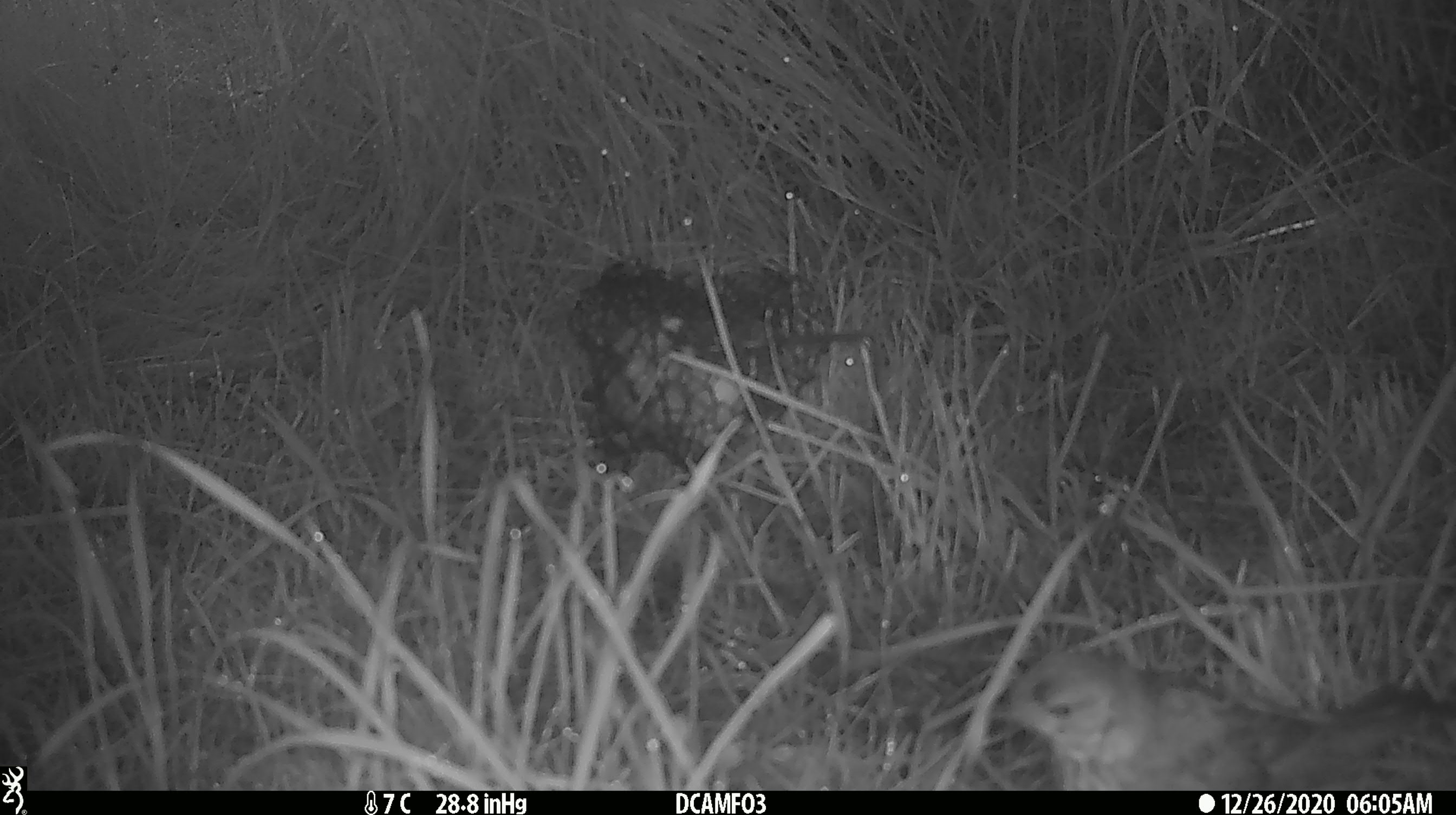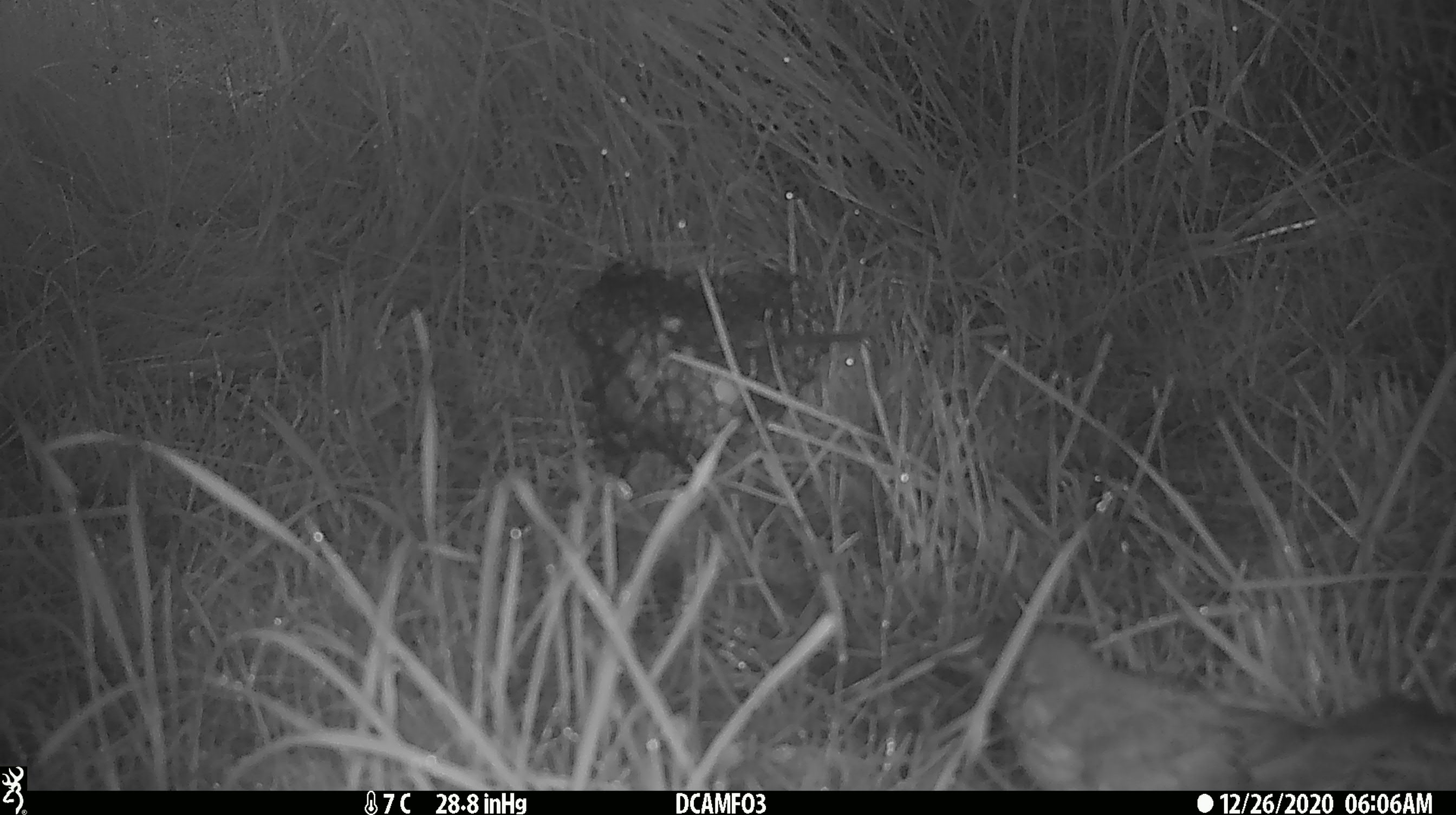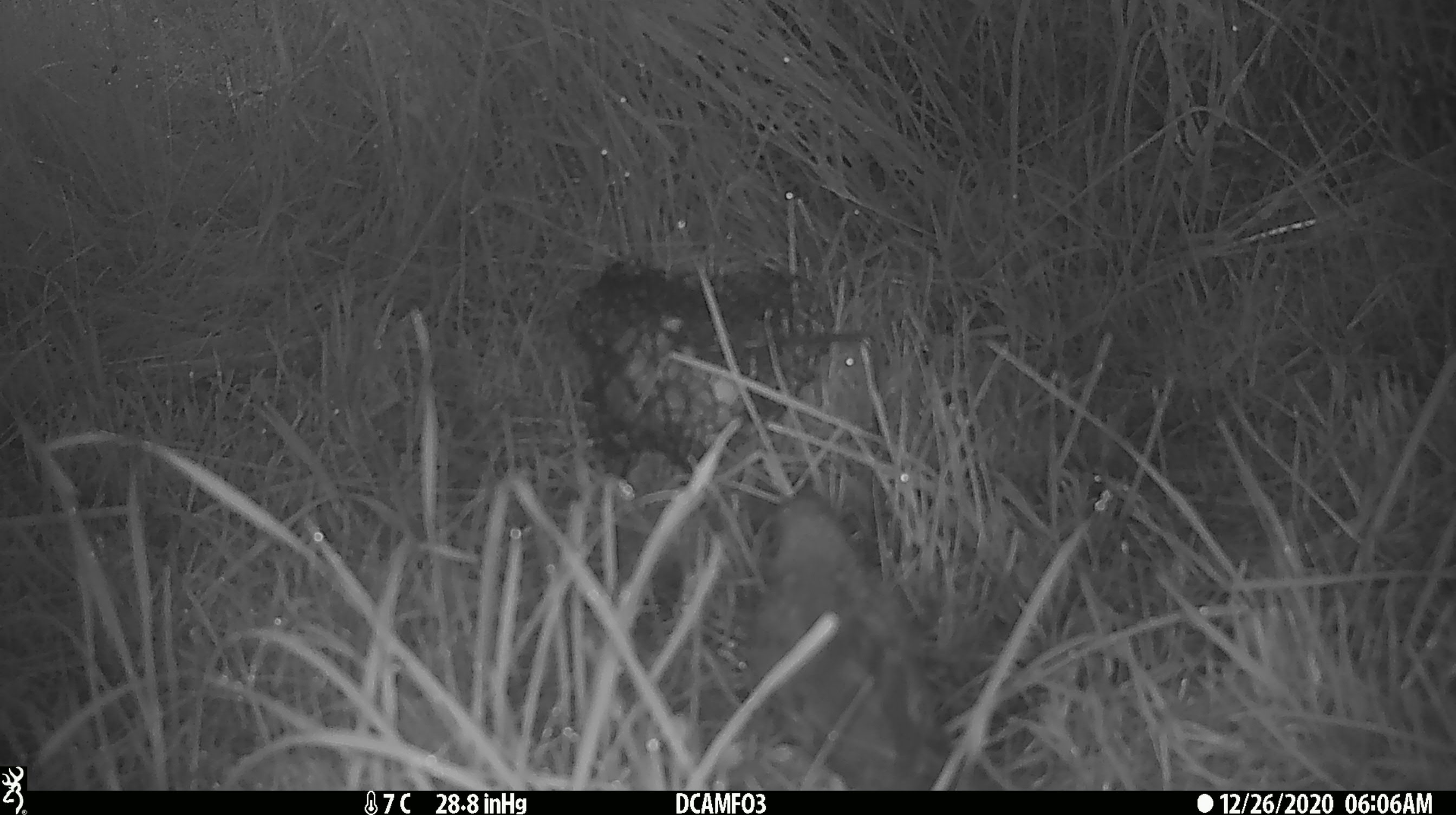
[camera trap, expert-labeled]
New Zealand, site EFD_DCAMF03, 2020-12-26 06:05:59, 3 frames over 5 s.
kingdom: Animalia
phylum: Chordata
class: Aves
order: Passeriformes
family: Turdidae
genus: Turdus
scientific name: Turdus philomelos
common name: song thrush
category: thrush